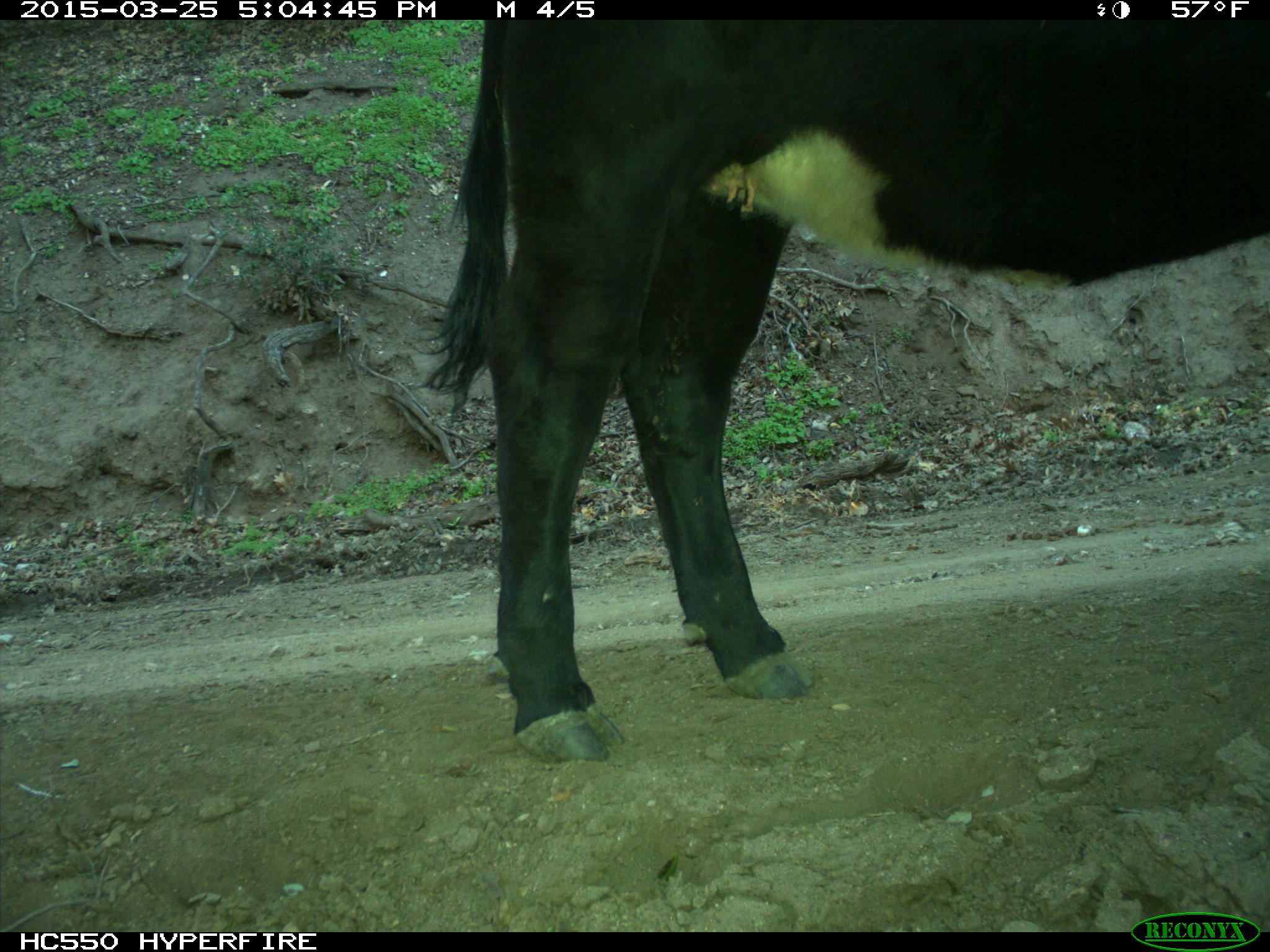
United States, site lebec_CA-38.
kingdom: Animalia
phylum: Chordata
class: Mammalia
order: Artiodactyla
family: Bovidae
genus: Bos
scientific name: Bos taurus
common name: domestic cow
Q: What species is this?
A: Bos taurus (domestic cow).